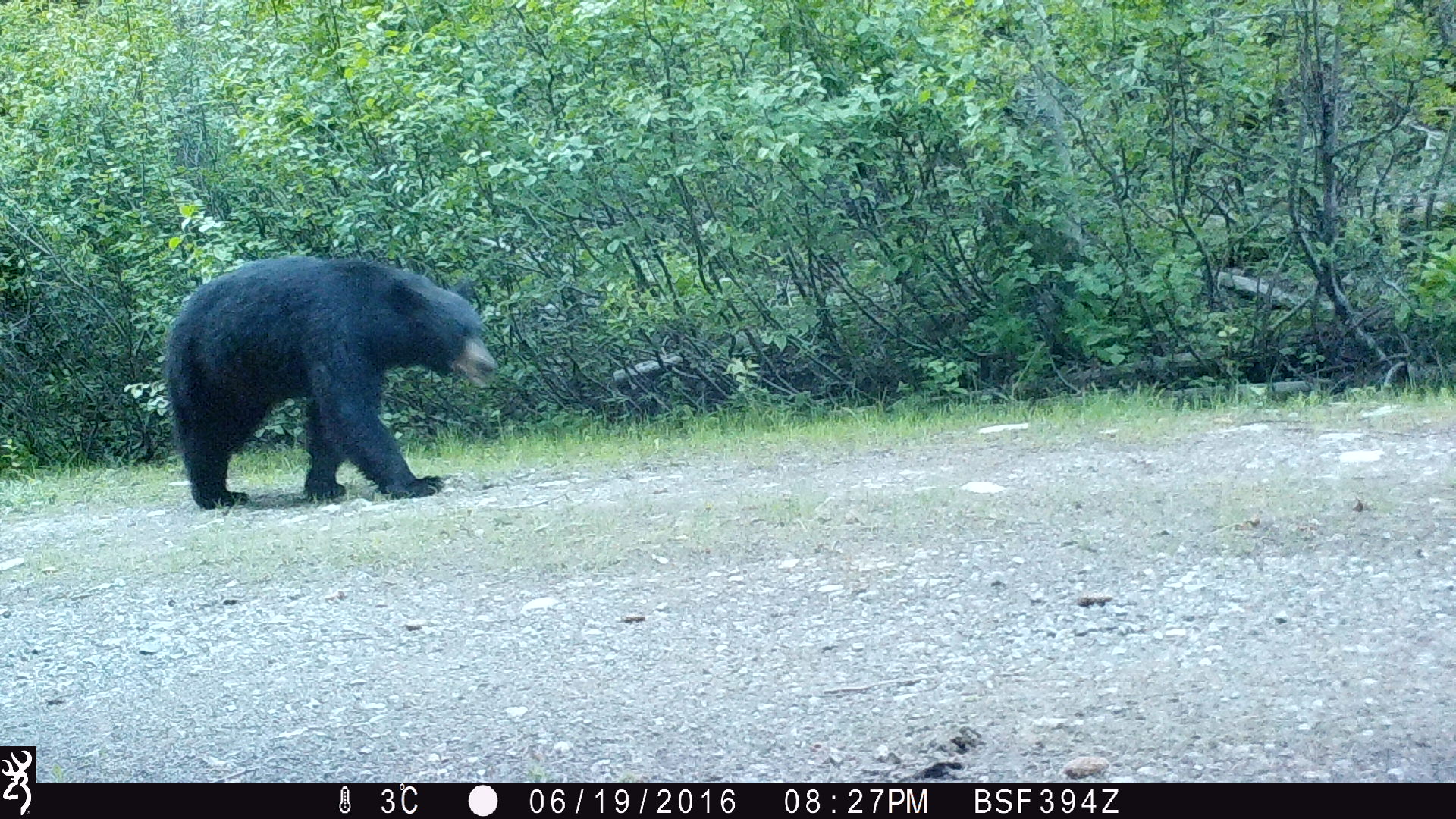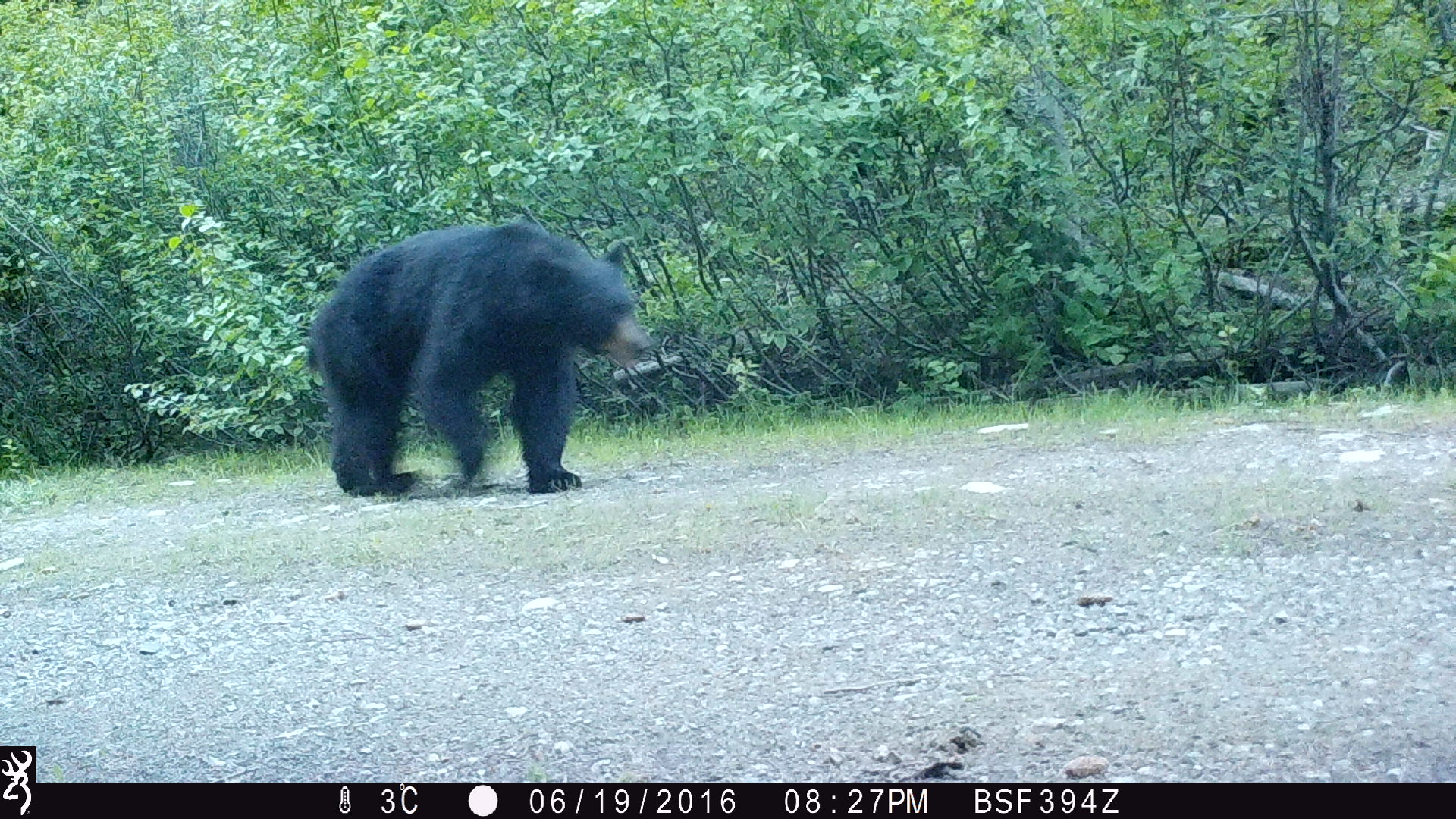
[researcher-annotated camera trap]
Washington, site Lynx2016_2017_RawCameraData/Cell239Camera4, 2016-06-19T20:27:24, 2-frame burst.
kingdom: Animalia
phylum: Chordata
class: Mammalia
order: Carnivora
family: Ursidae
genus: Ursus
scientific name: Ursus americanus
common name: american black bear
Ursus americanus (american black bear). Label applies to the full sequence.